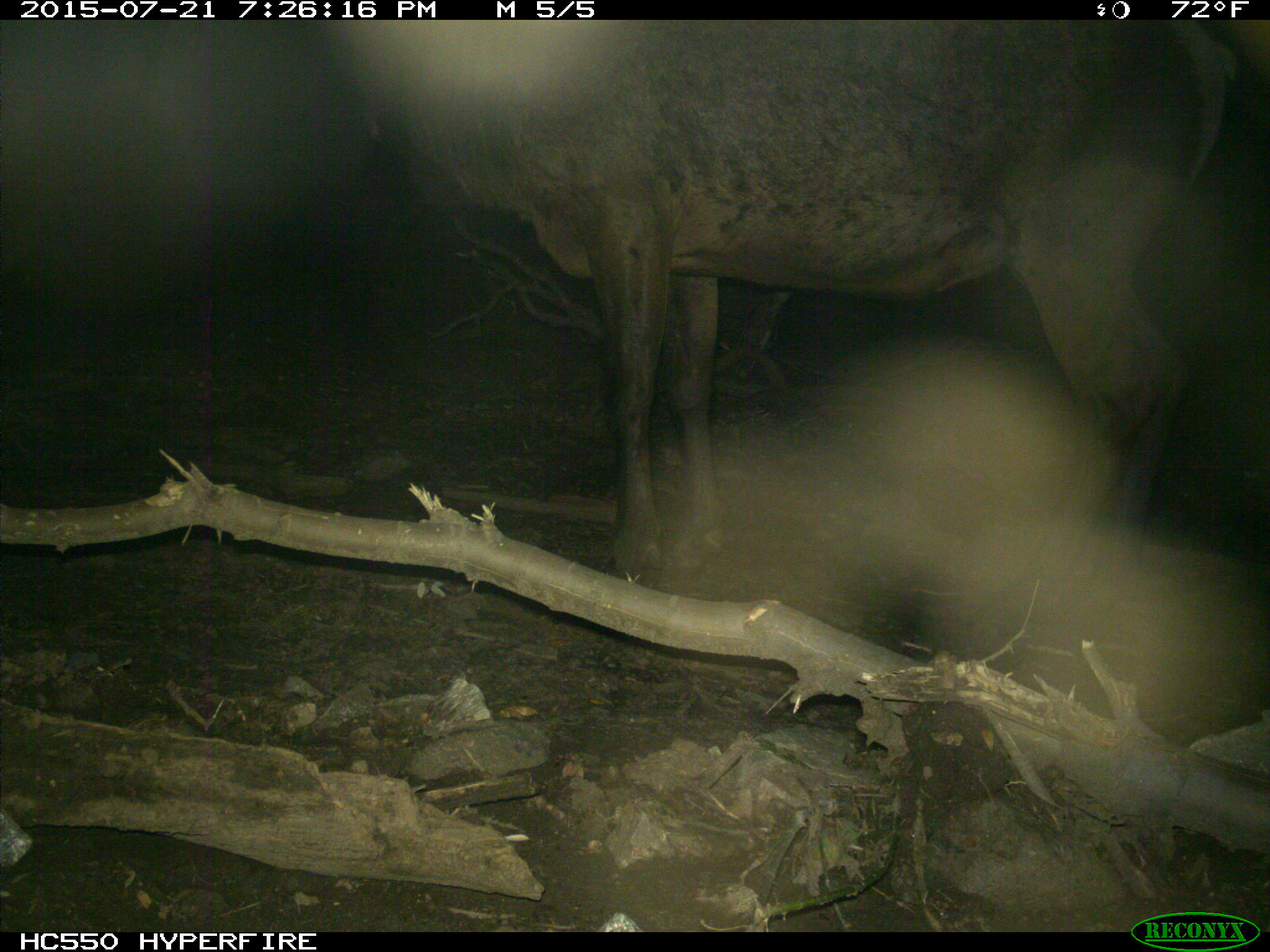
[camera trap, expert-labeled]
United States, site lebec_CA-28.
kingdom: Animalia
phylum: Chordata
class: Mammalia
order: Artiodactyla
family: Cervidae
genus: Cervus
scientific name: Cervus canadensis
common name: elk